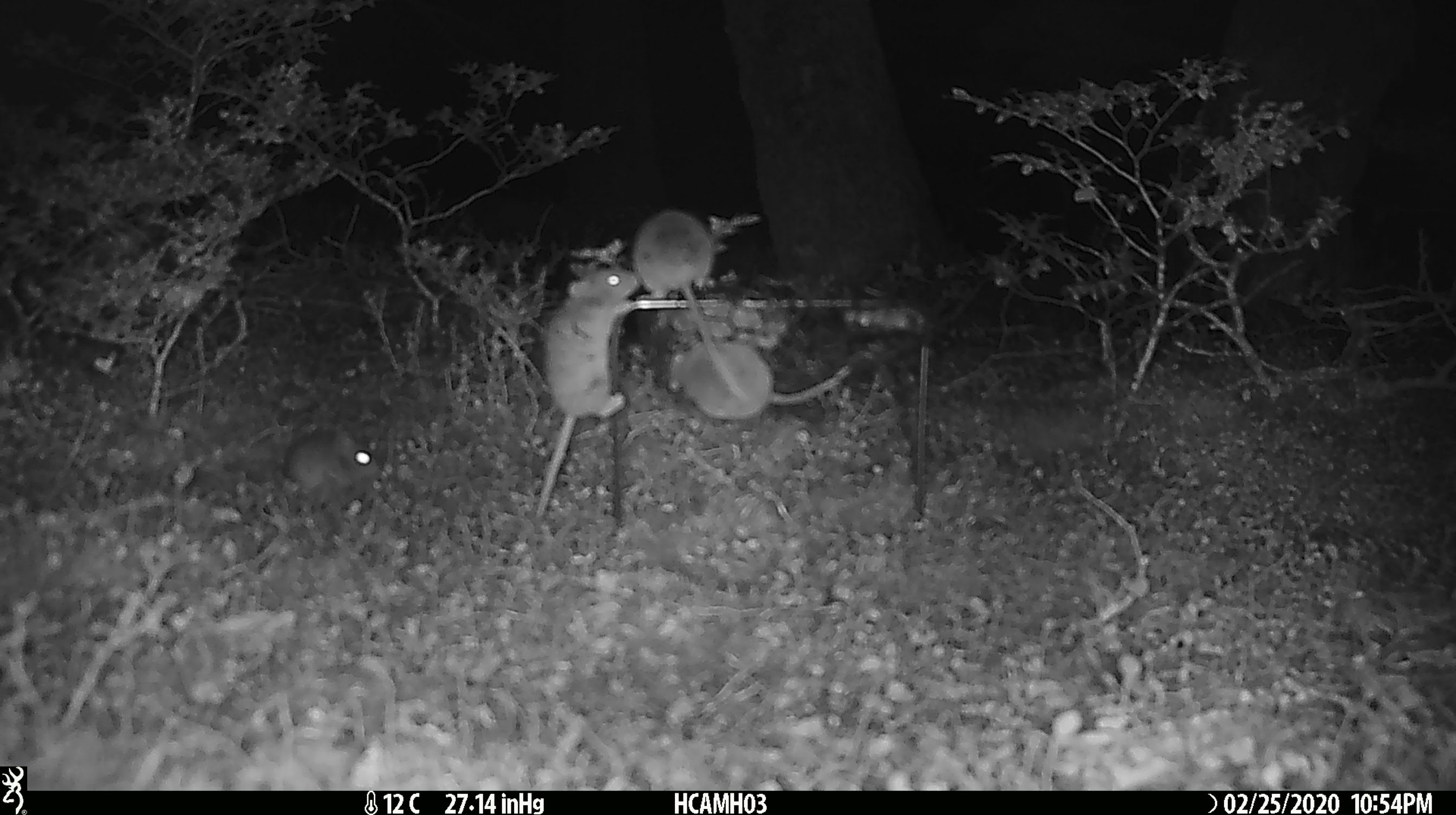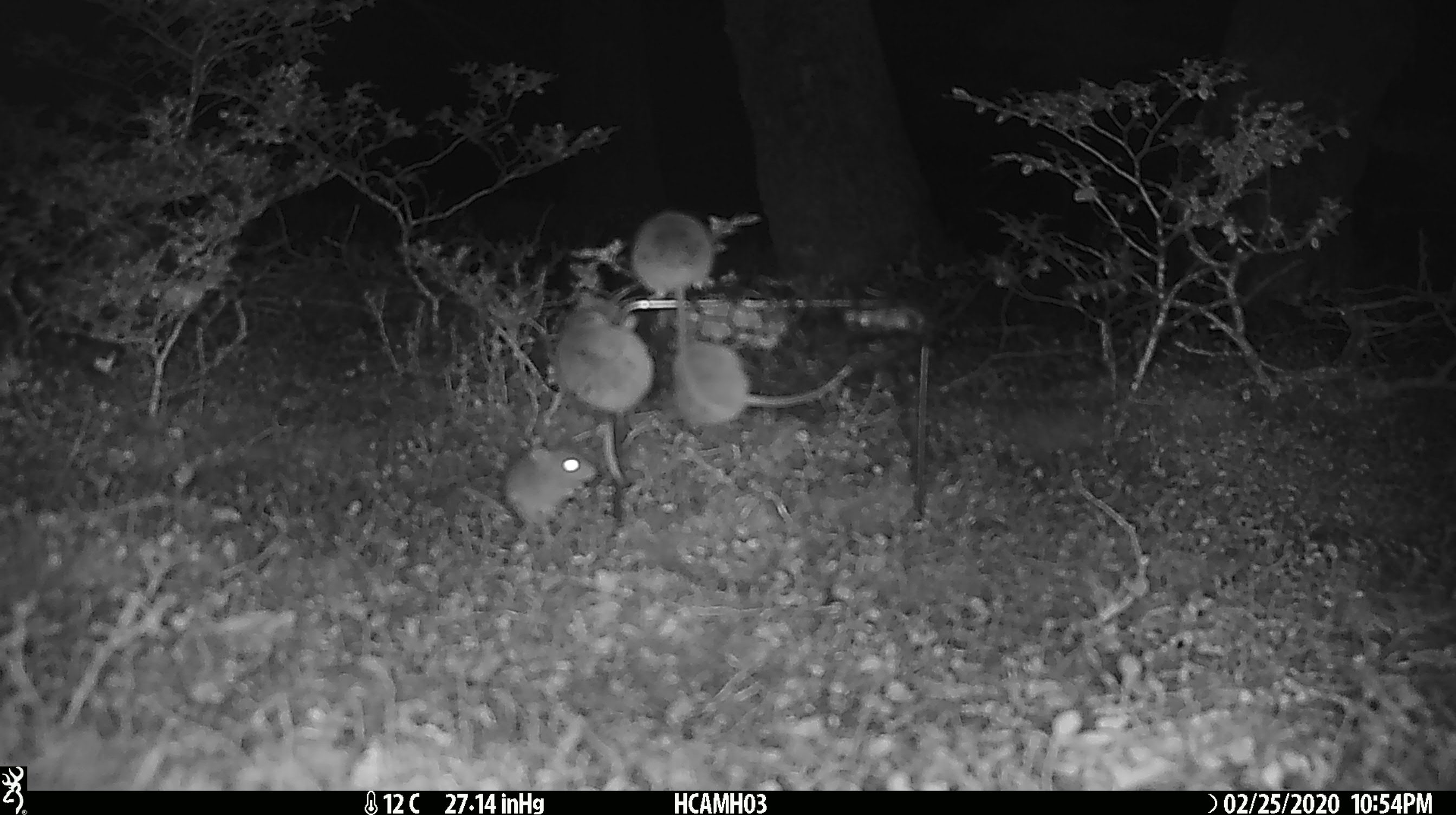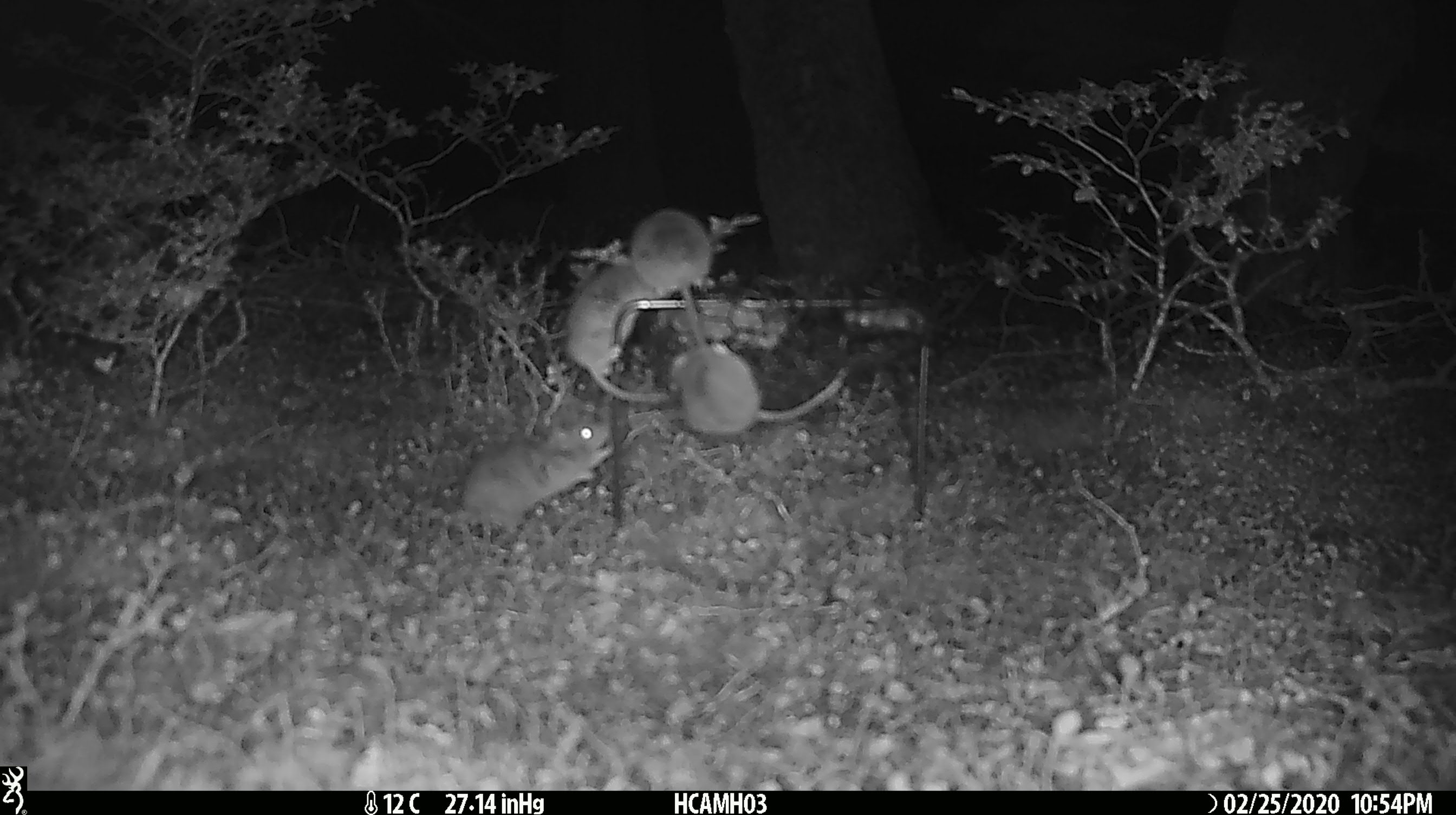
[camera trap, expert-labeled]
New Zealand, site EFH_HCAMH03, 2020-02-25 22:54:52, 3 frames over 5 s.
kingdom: Animalia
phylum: Chordata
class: Mammalia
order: Rodentia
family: Muridae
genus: Mus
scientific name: Mus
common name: mouse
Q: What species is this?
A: Mouse (Mus).